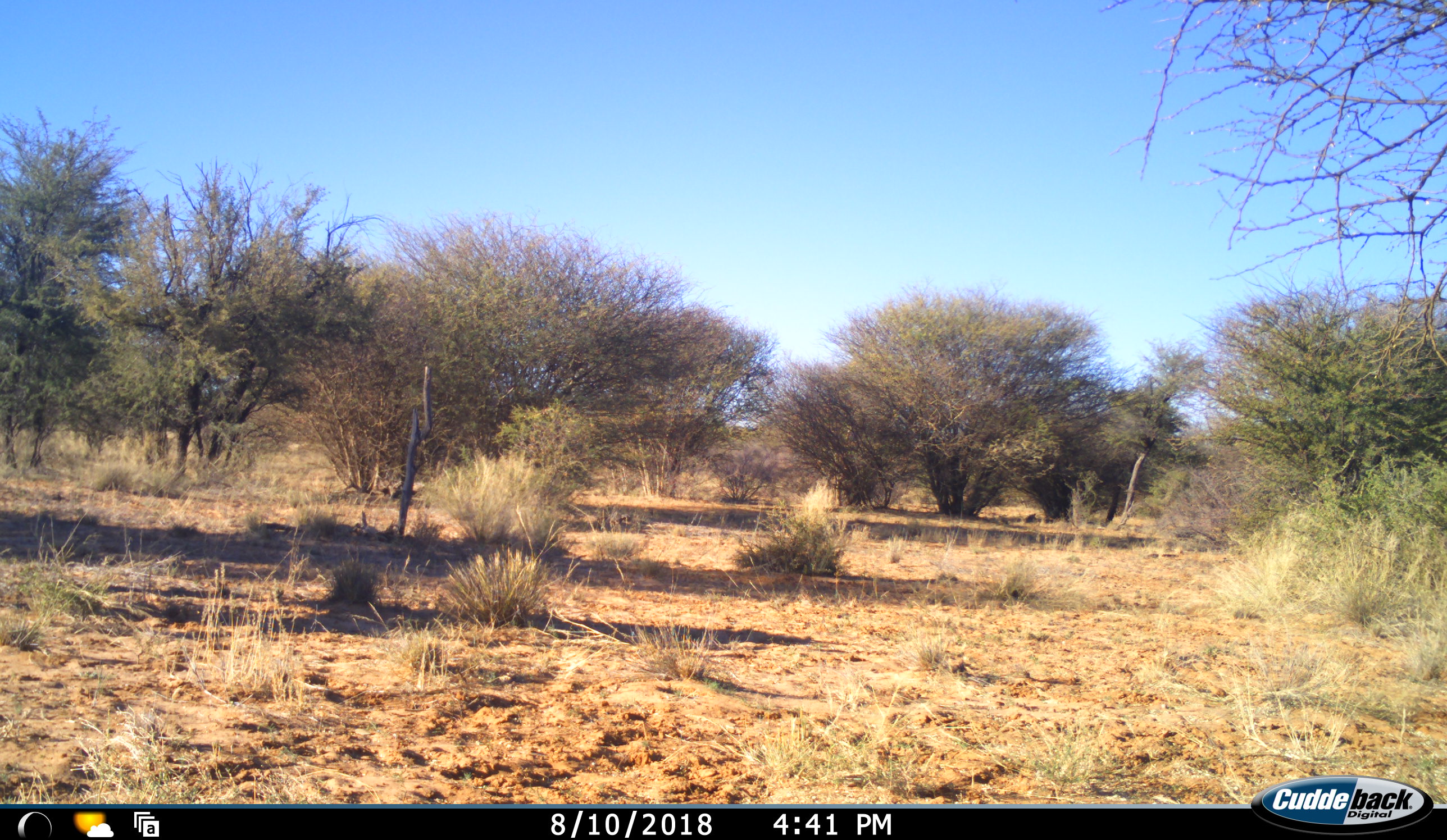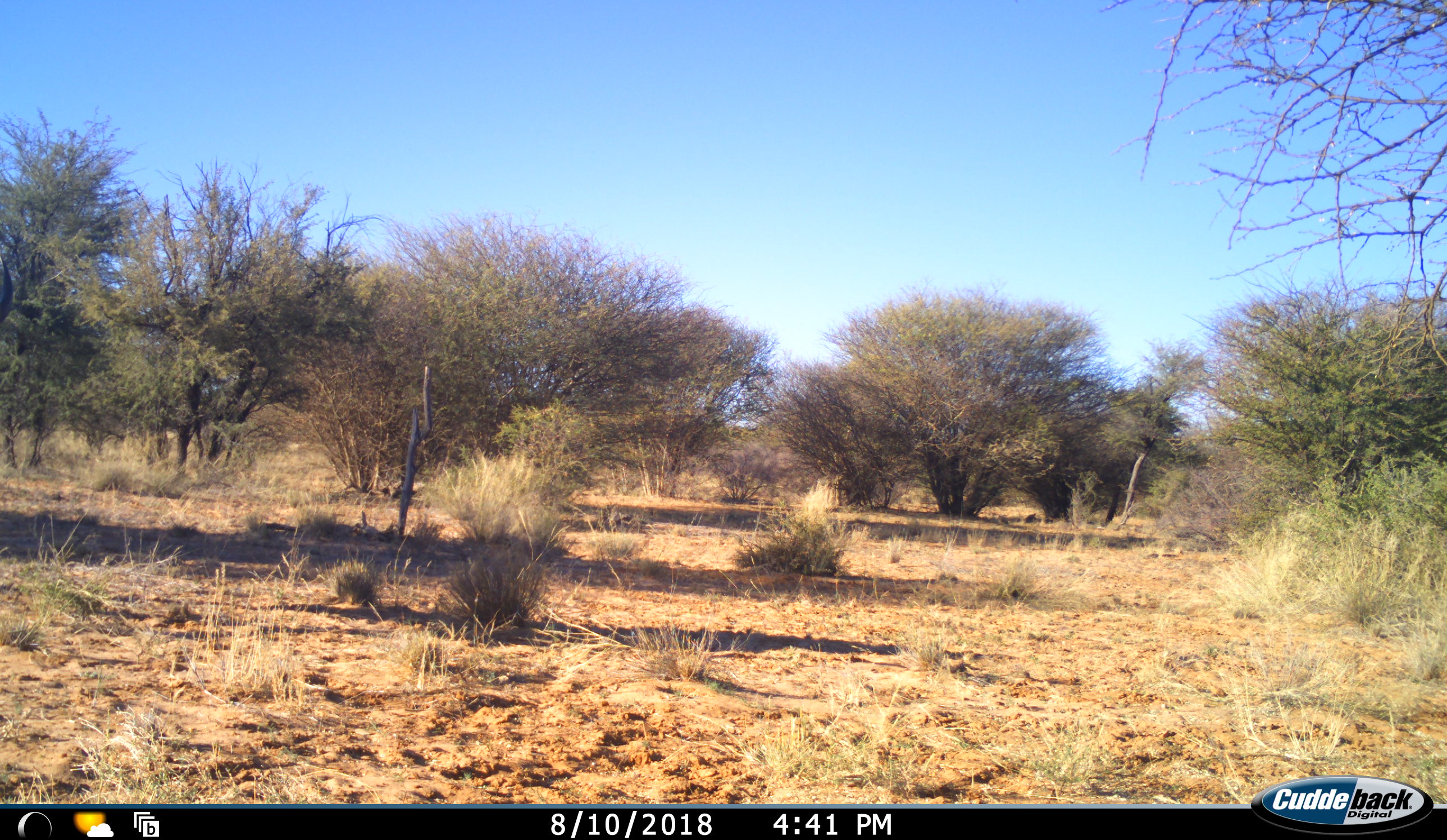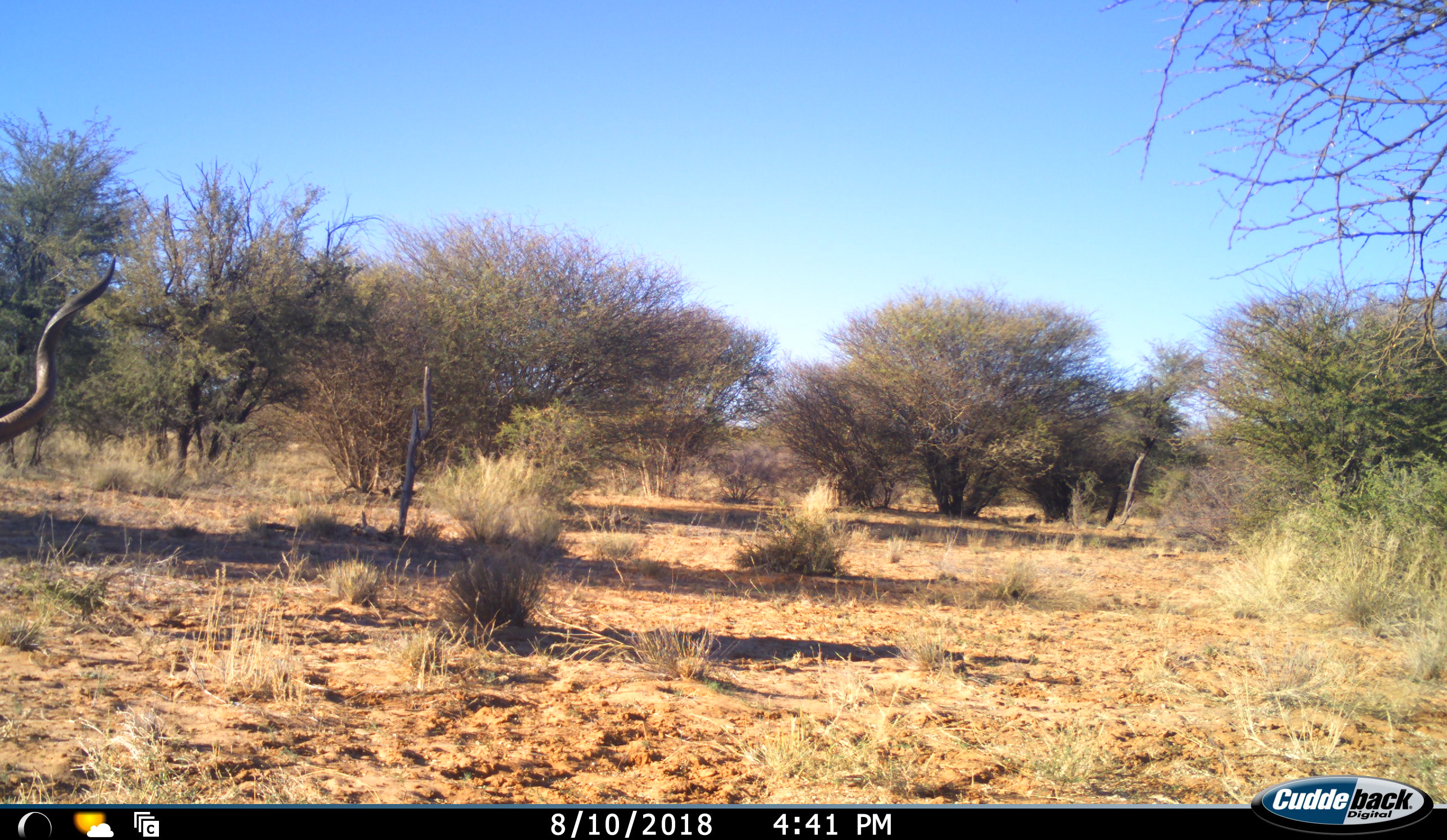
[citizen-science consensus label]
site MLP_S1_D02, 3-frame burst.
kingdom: Animalia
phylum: Chordata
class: Mammalia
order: Artiodactyla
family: Bovidae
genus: Tragelaphus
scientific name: Tragelaphus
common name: kudu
Kudu (Tragelaphus), count 1. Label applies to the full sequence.